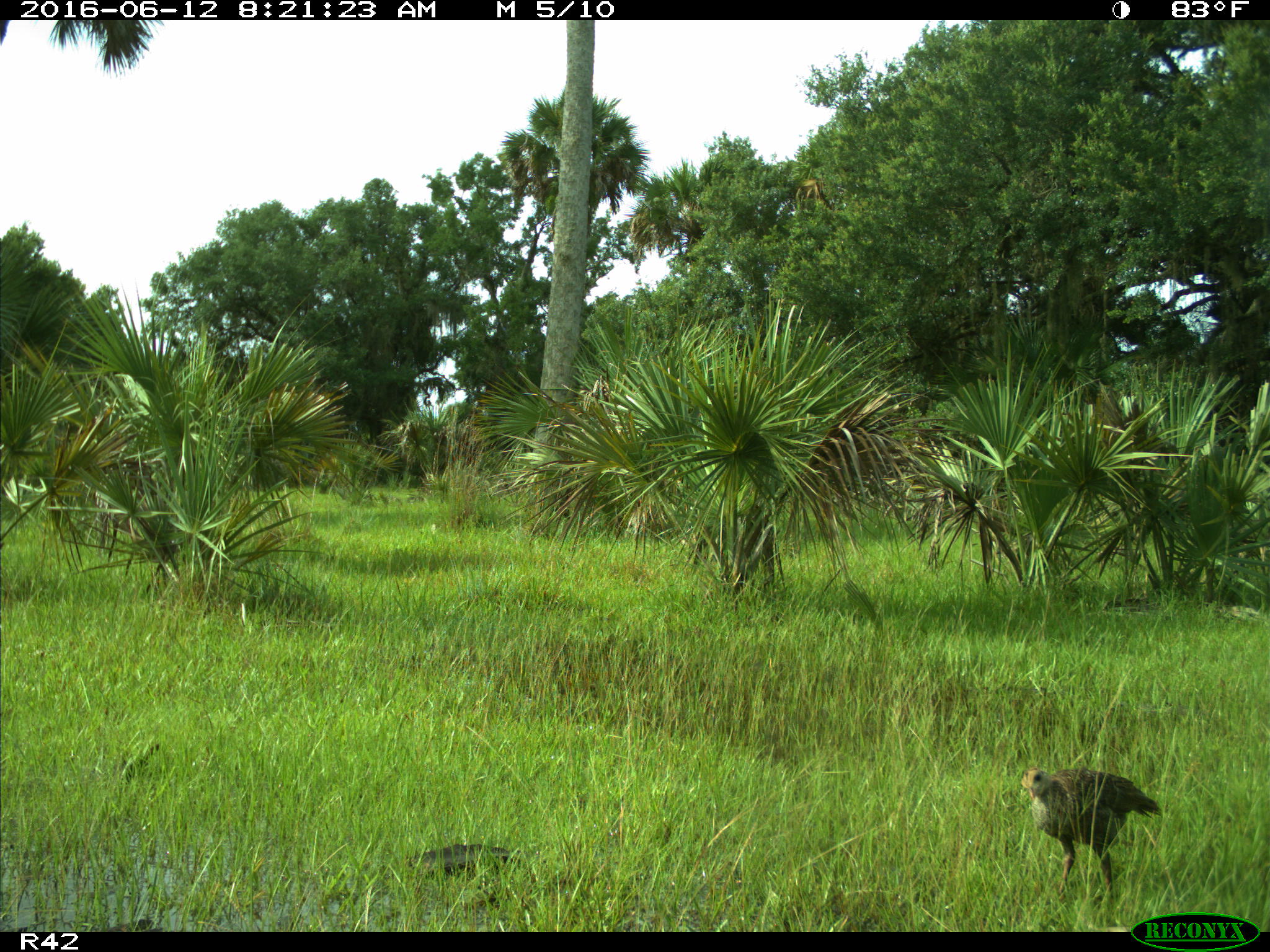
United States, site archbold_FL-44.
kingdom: Animalia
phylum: Chordata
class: Aves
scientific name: Aves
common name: birds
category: unidentified bird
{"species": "unidentified bird (birds) (Aves)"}